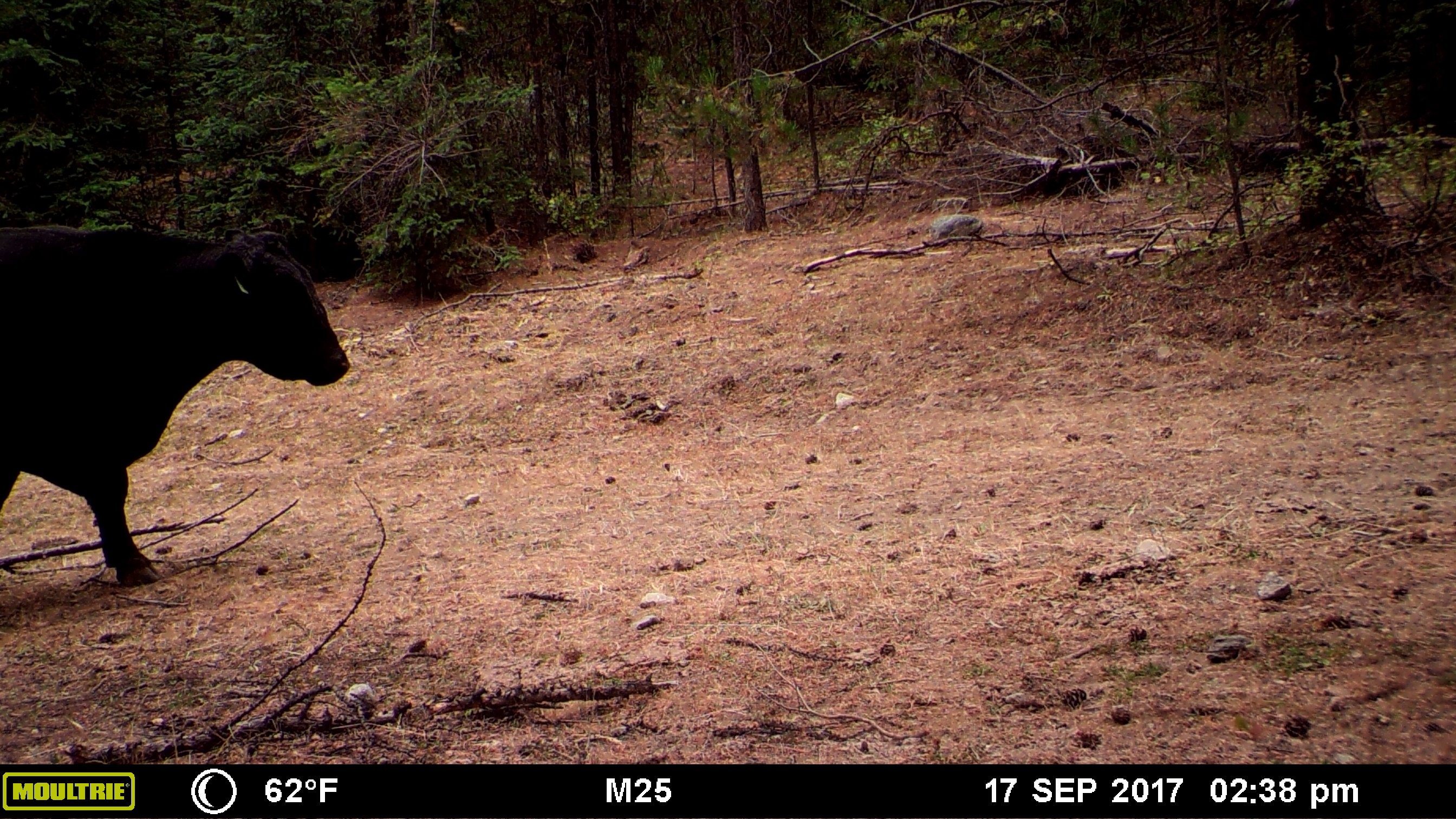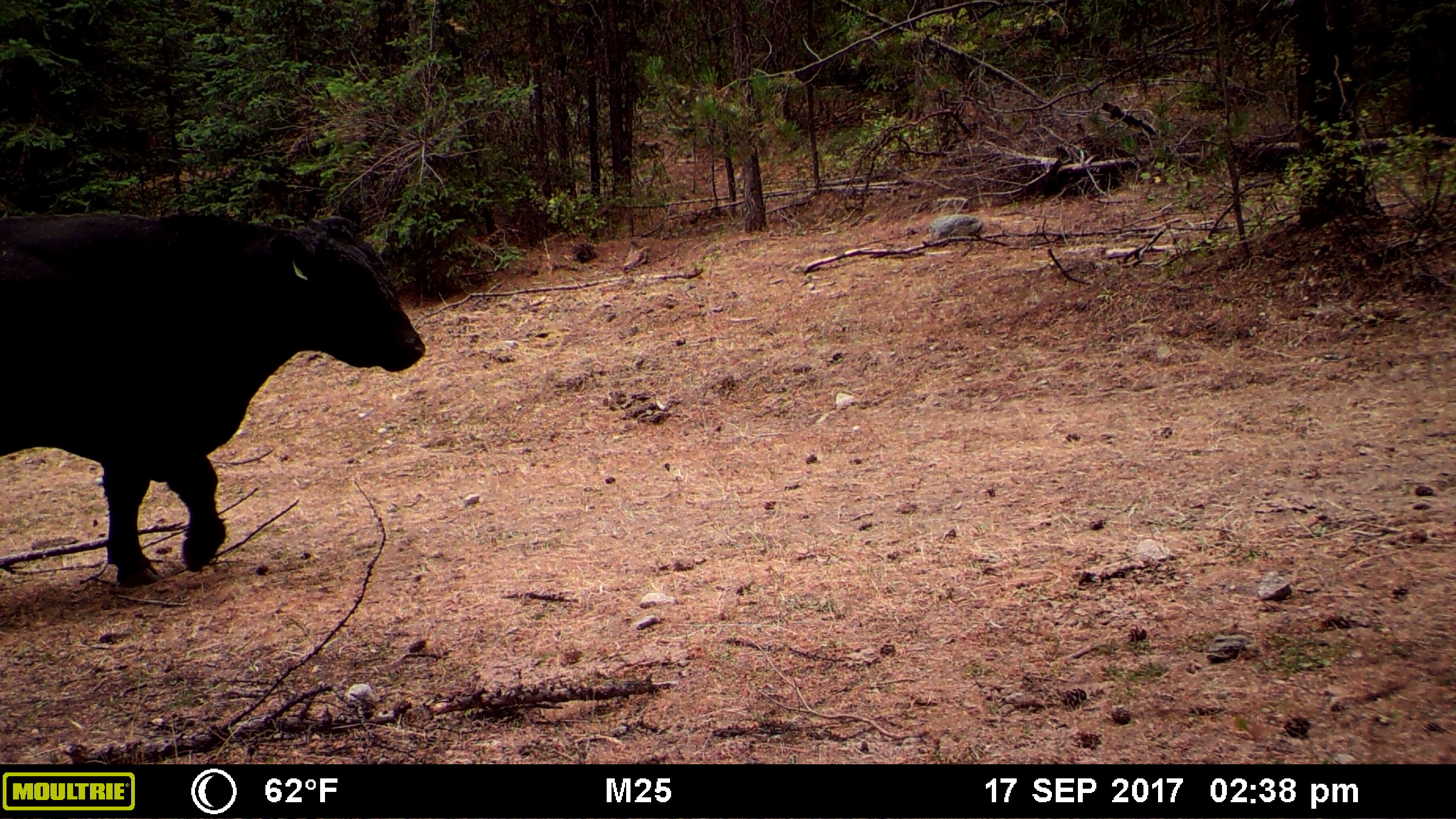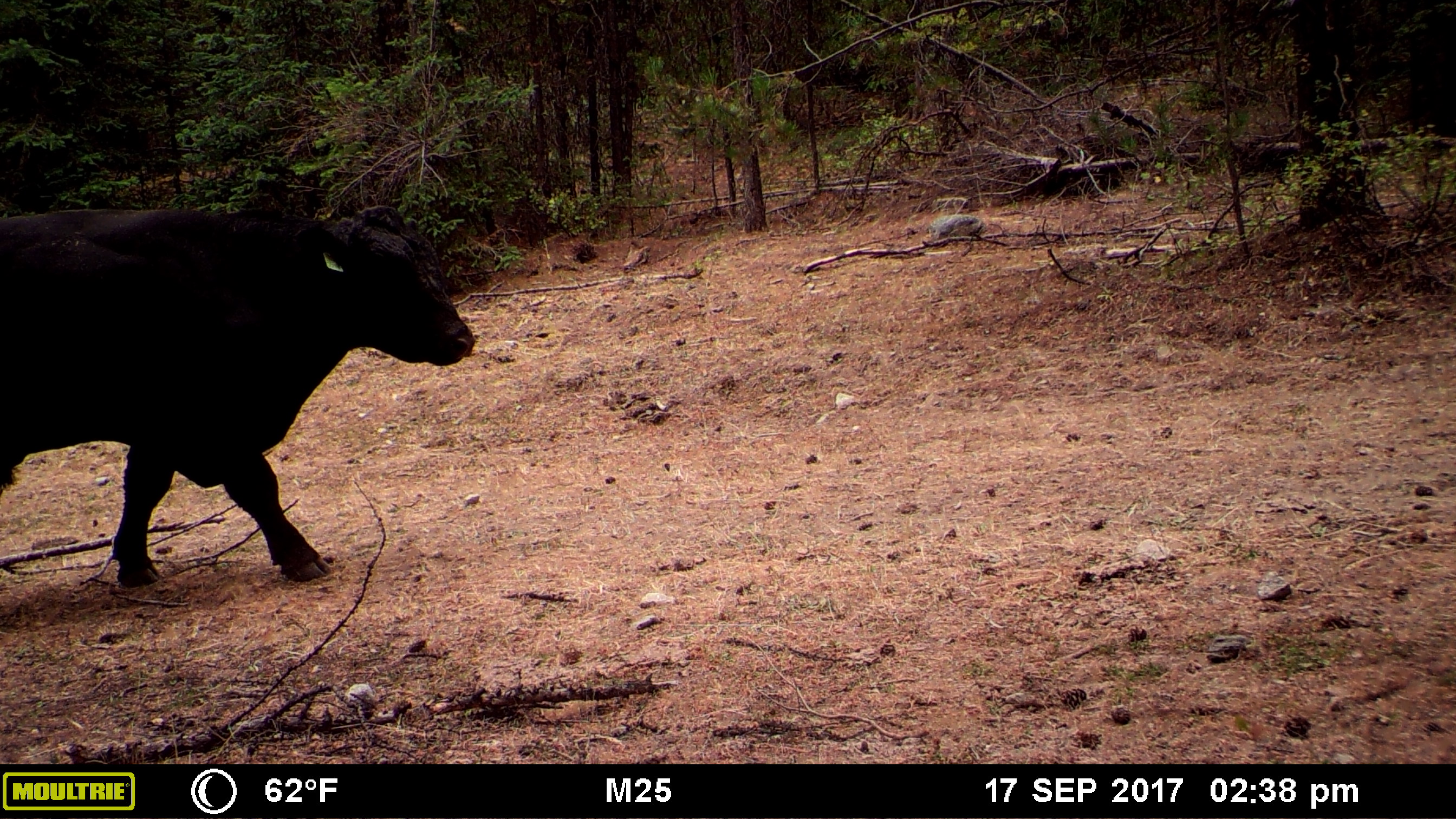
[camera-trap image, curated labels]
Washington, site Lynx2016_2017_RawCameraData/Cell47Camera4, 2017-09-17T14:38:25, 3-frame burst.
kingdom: Animalia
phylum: Chordata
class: Mammalia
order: Artiodactyla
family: Bovidae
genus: Bos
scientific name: Bos taurus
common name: domestic cattle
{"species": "domestic cattle (Bos taurus)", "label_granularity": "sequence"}